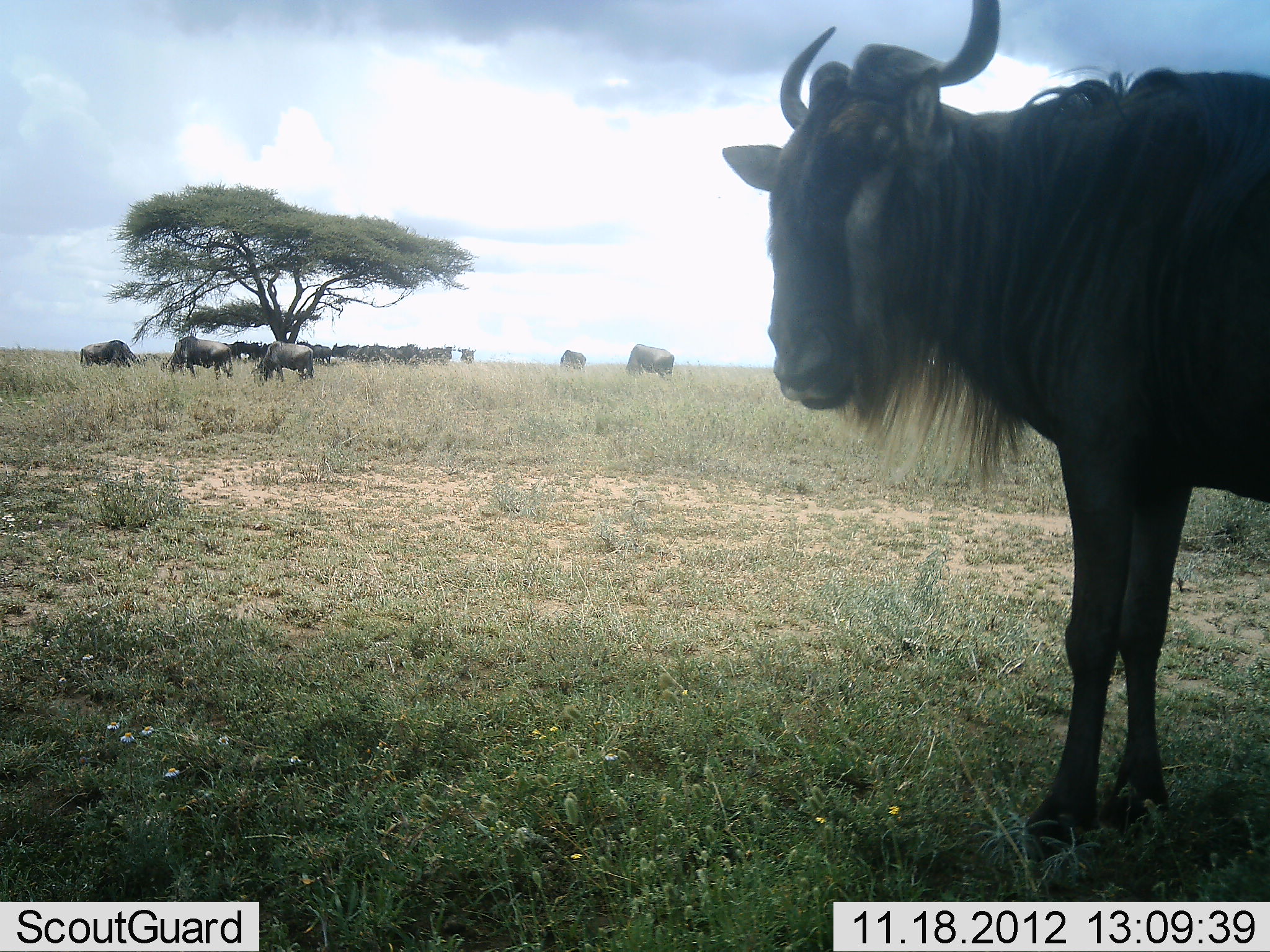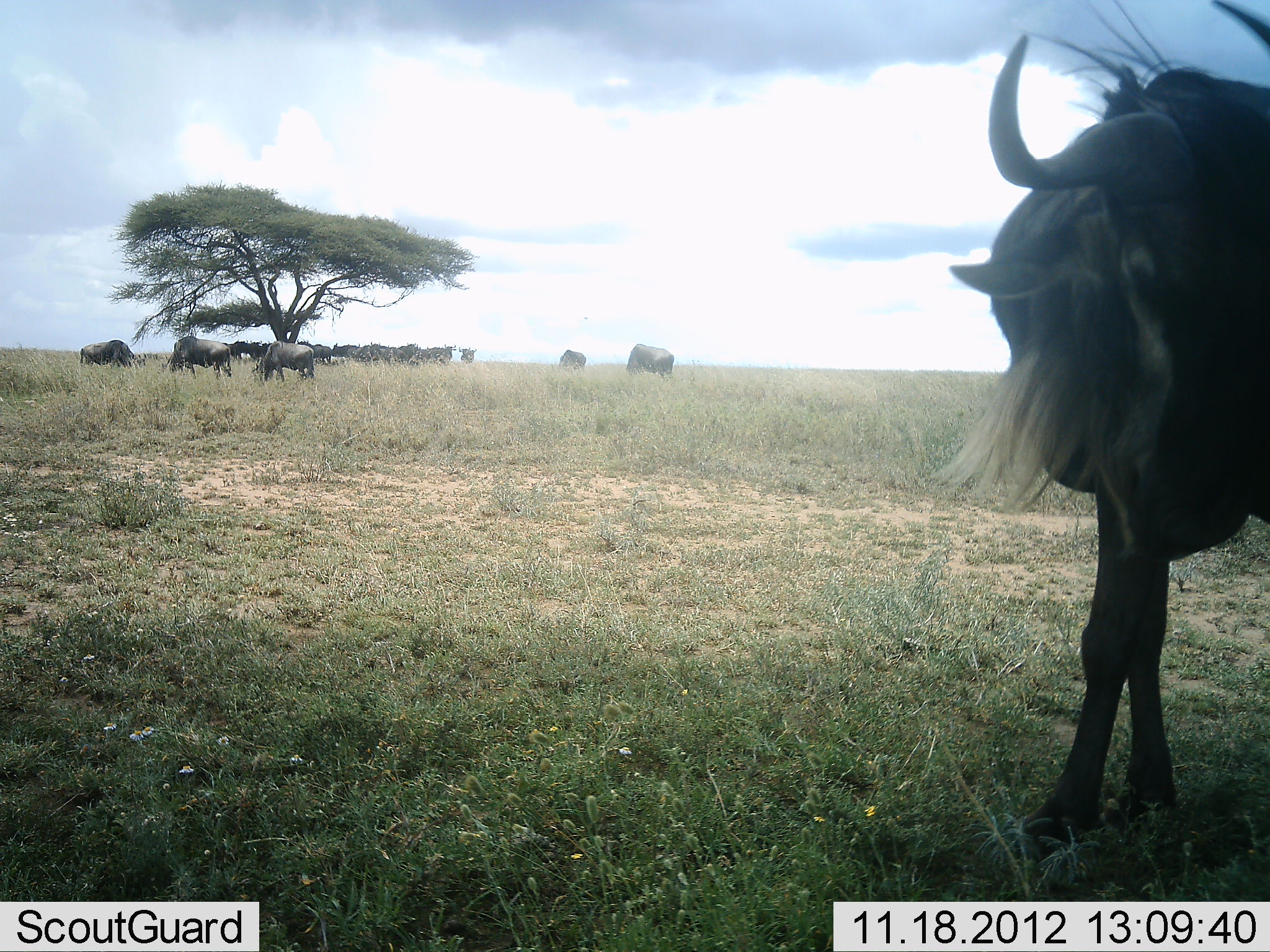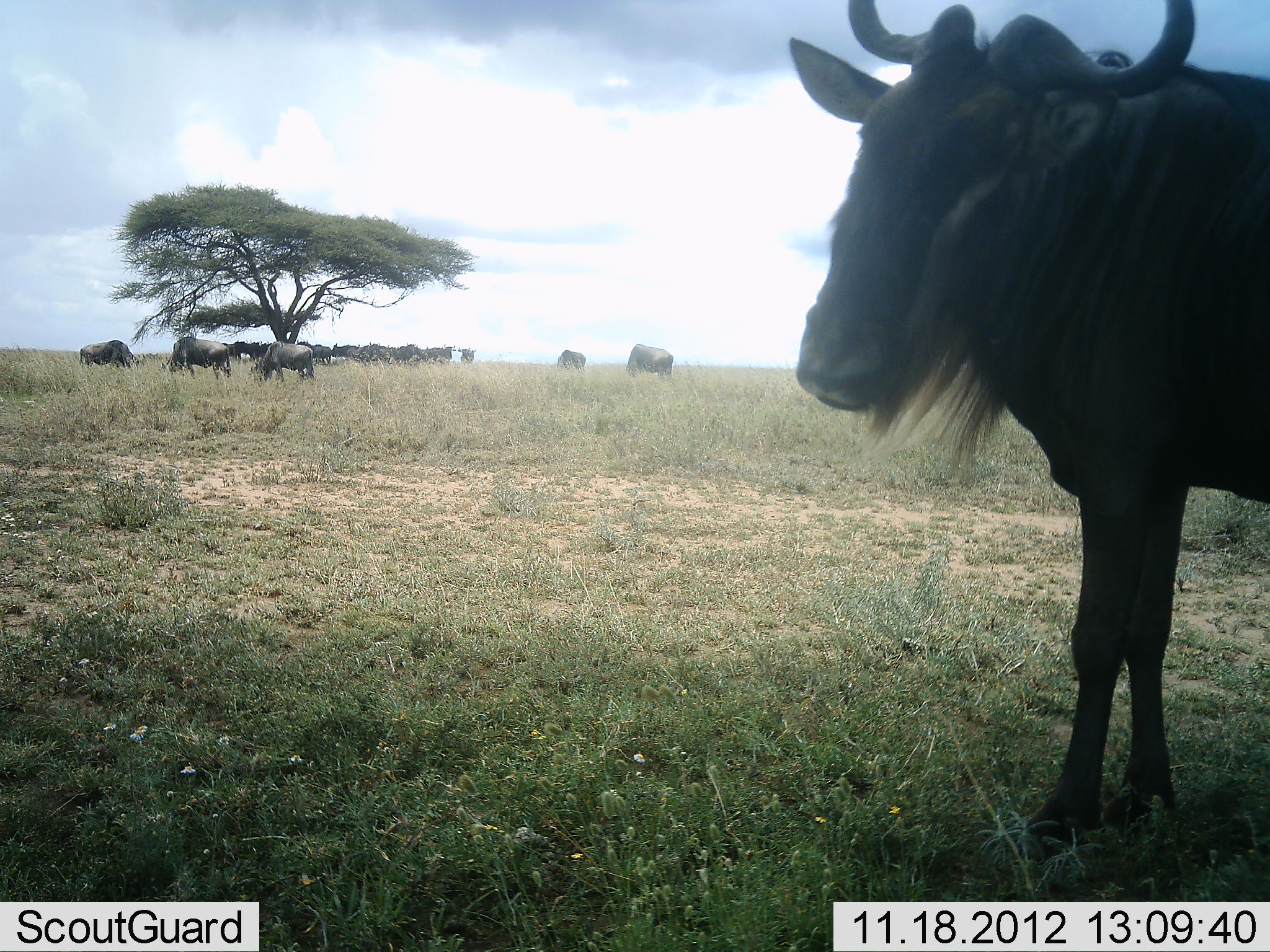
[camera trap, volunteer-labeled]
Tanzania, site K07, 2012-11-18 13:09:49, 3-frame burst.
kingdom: Animalia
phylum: Chordata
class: Mammalia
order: Artiodactyla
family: Bovidae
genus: Connochaetes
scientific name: Connochaetes taurinus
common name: blue wildebeest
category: wildebeest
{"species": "wildebeest (blue wildebeest) (Connochaetes taurinus)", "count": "11-50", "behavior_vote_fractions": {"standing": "90%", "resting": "0%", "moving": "0%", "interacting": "0%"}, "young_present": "0%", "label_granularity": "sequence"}